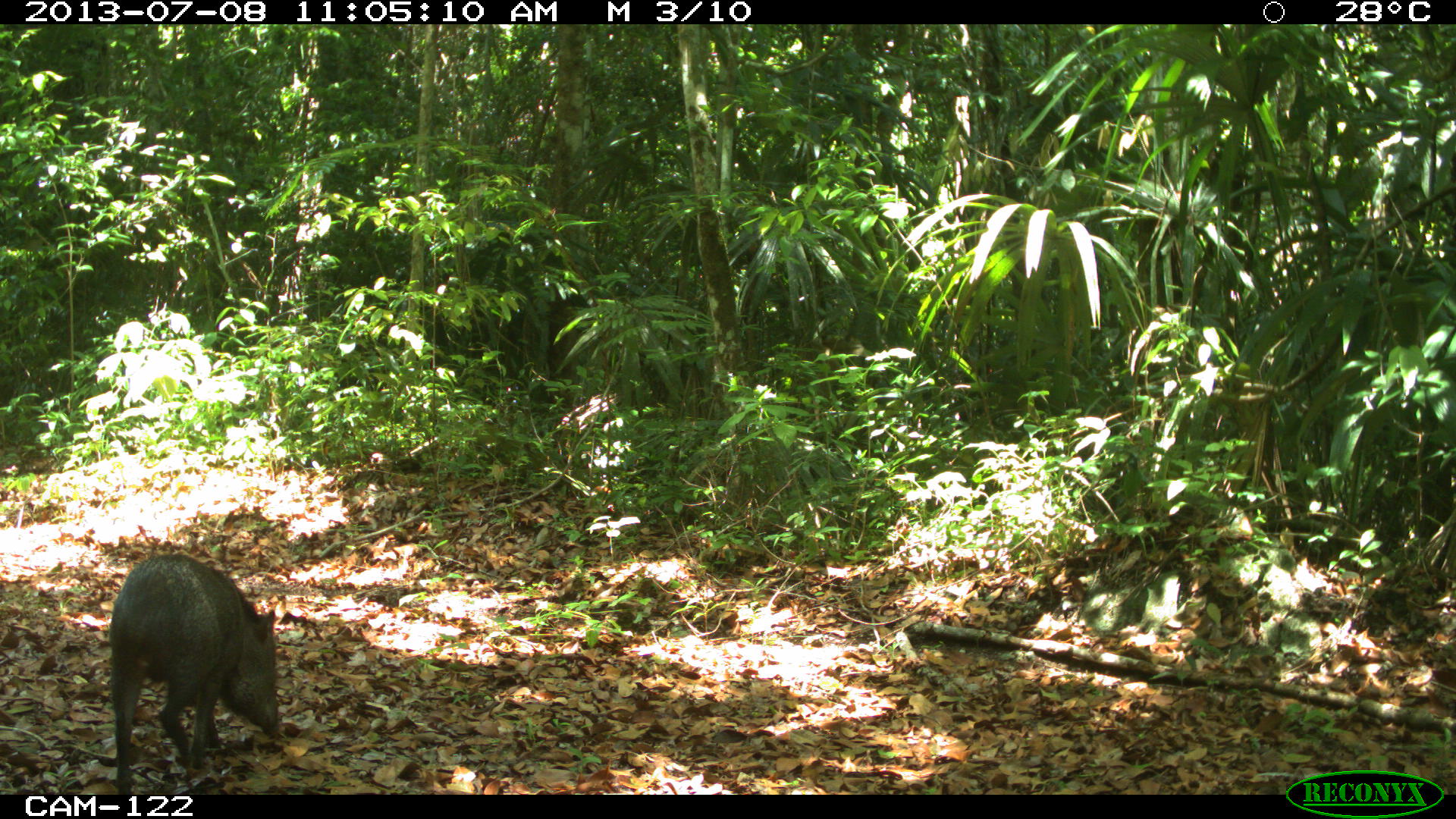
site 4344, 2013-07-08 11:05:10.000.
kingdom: Animalia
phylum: Chordata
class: Mammalia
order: Artiodactyla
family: Tayassuidae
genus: Pecari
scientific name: Pecari tajacu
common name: collared peccary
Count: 1.